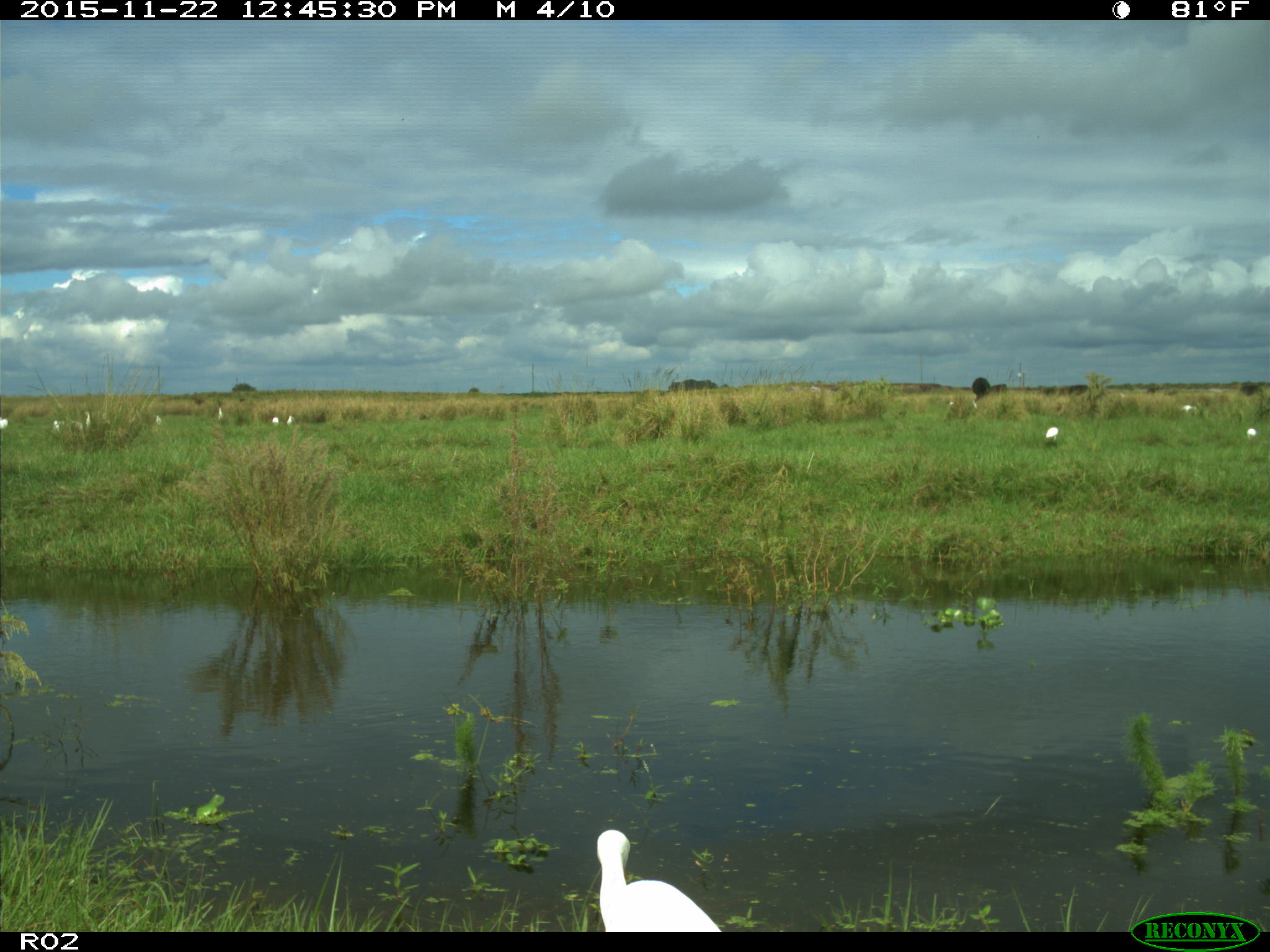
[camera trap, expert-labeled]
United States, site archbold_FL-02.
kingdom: Animalia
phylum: Chordata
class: Mammalia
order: Artiodactyla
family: Bovidae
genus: Bos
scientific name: Bos taurus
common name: domestic cow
Bos taurus (domestic cow).